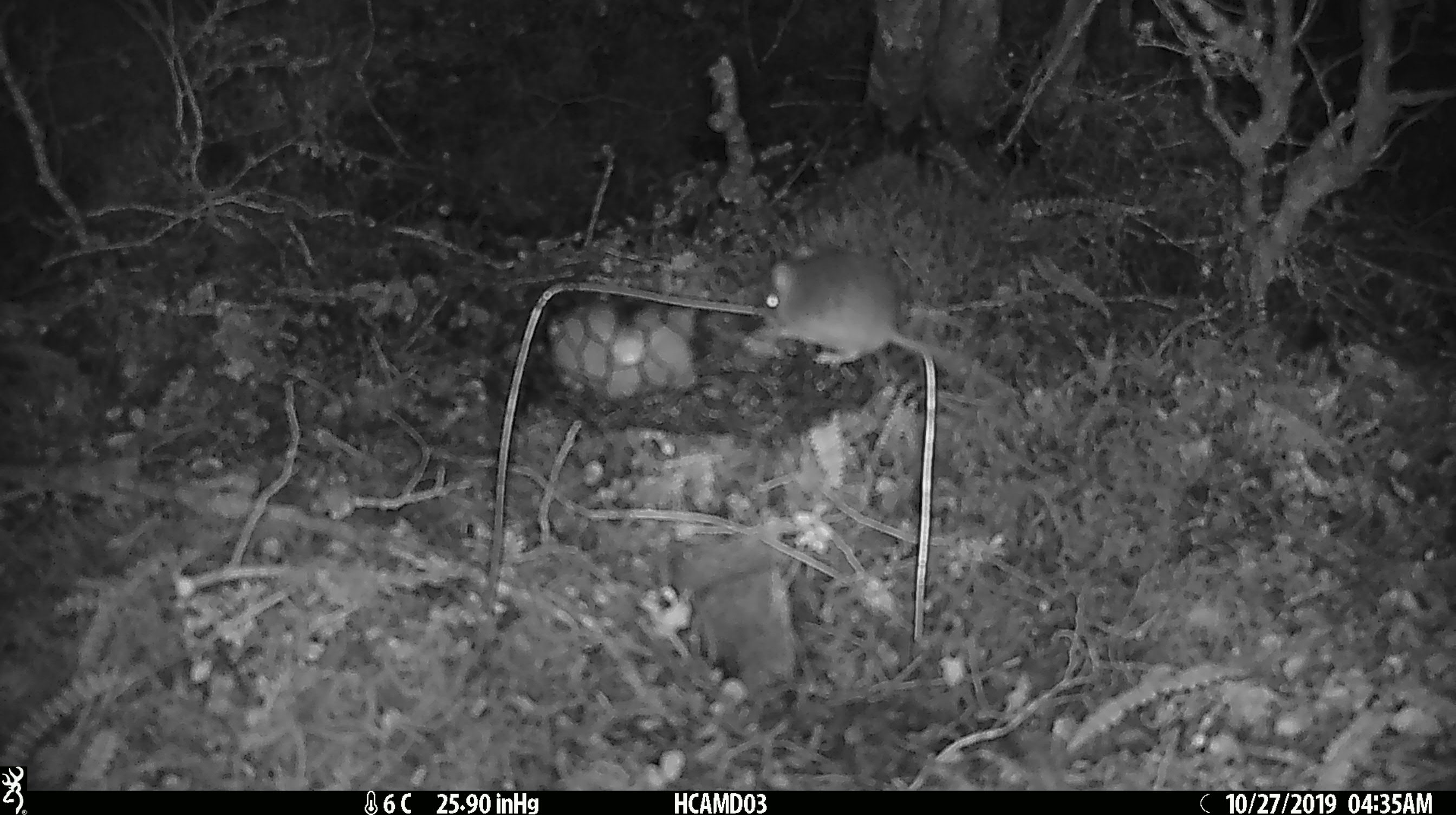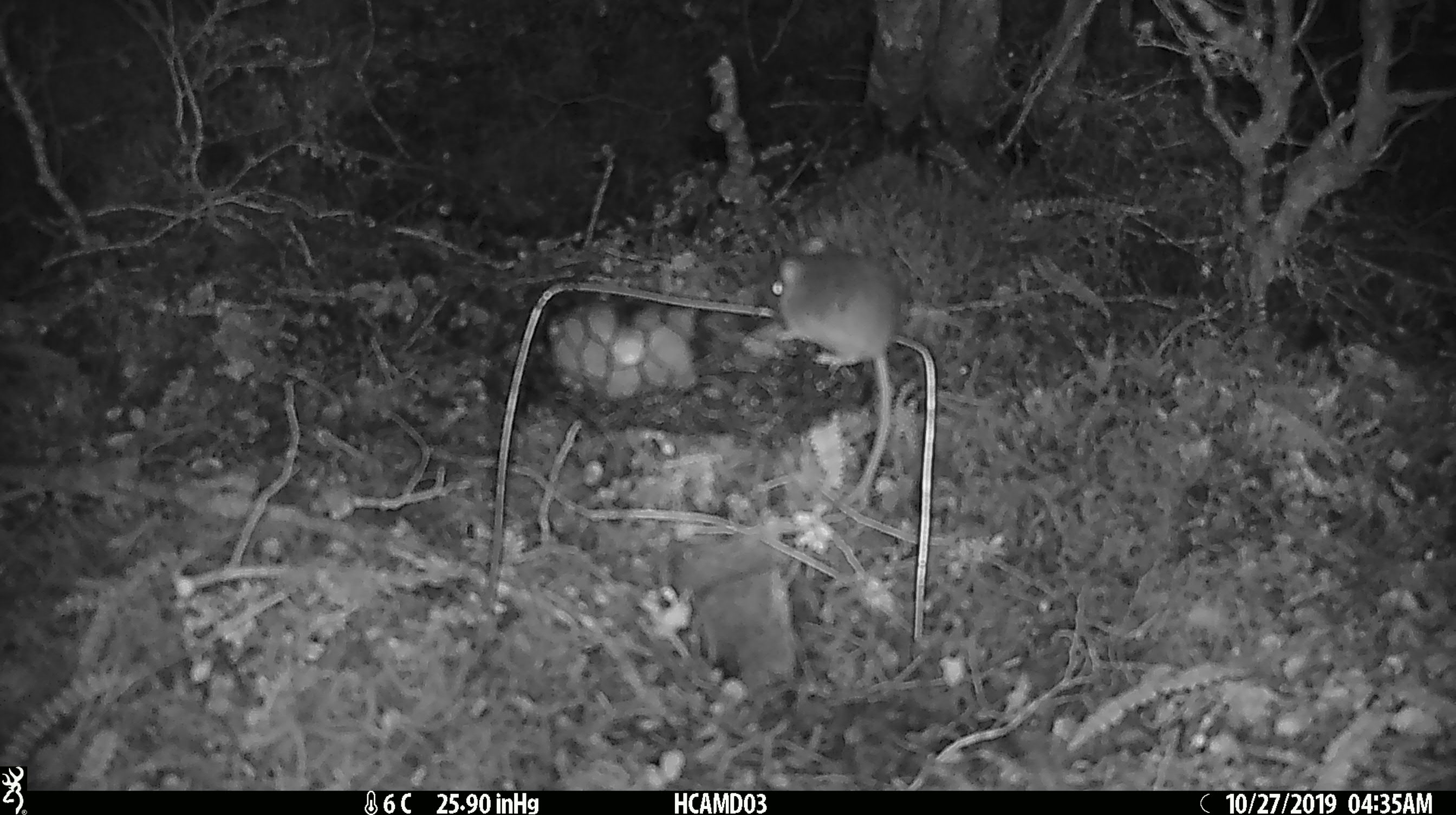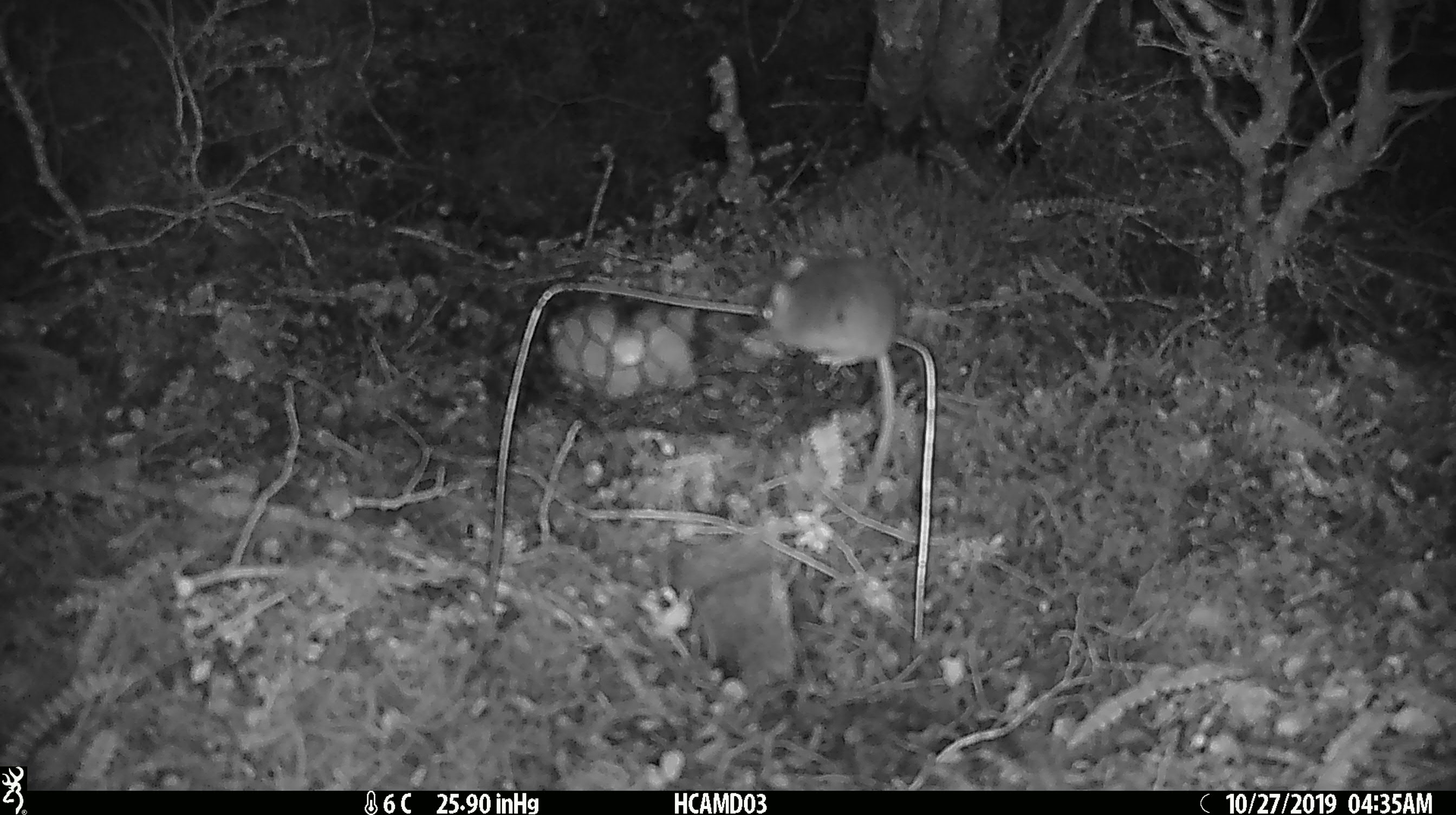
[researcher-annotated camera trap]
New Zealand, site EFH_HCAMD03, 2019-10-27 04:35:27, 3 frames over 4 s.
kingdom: Animalia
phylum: Chordata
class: Mammalia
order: Rodentia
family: Muridae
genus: Mus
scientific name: Mus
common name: mouse